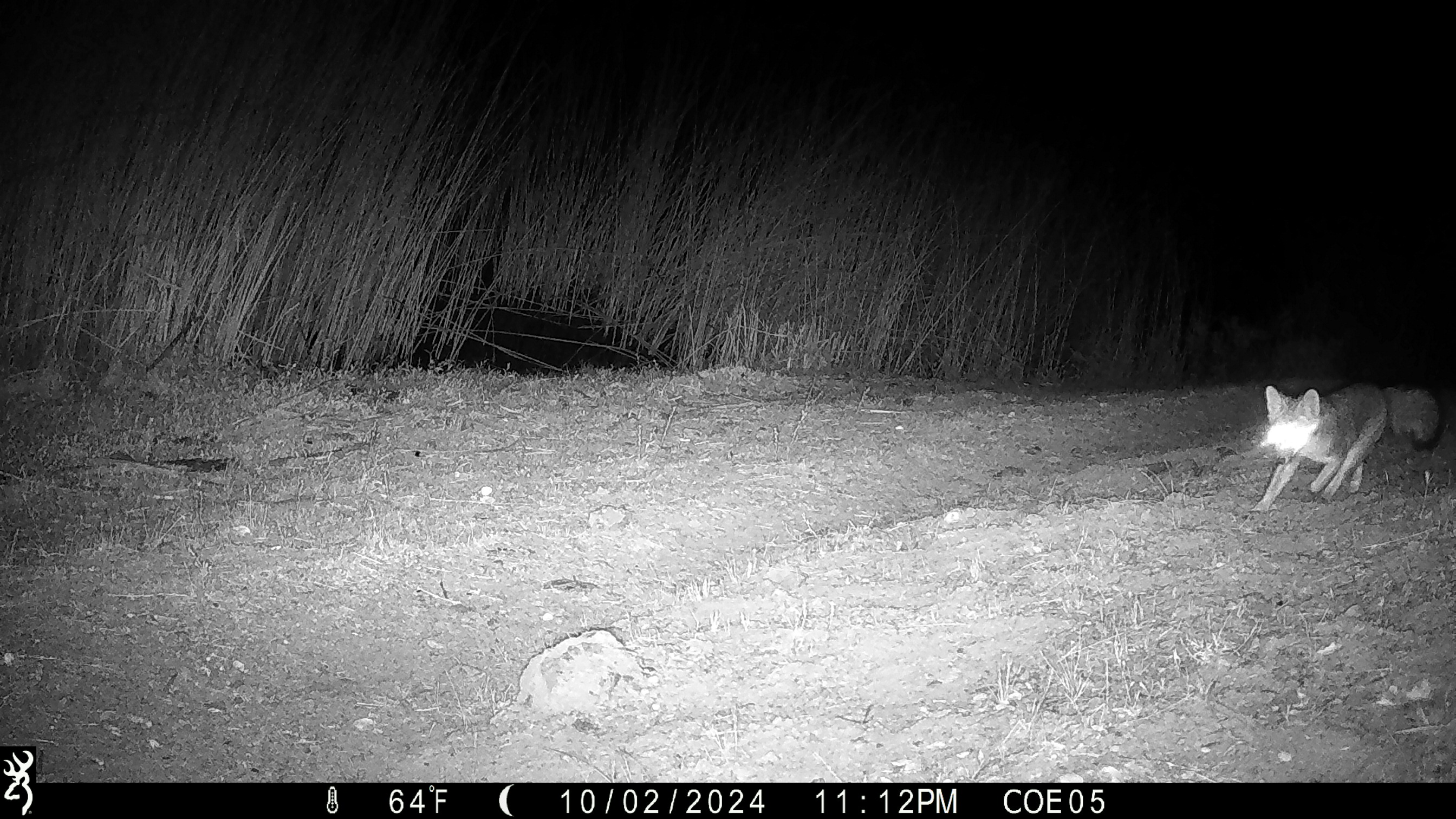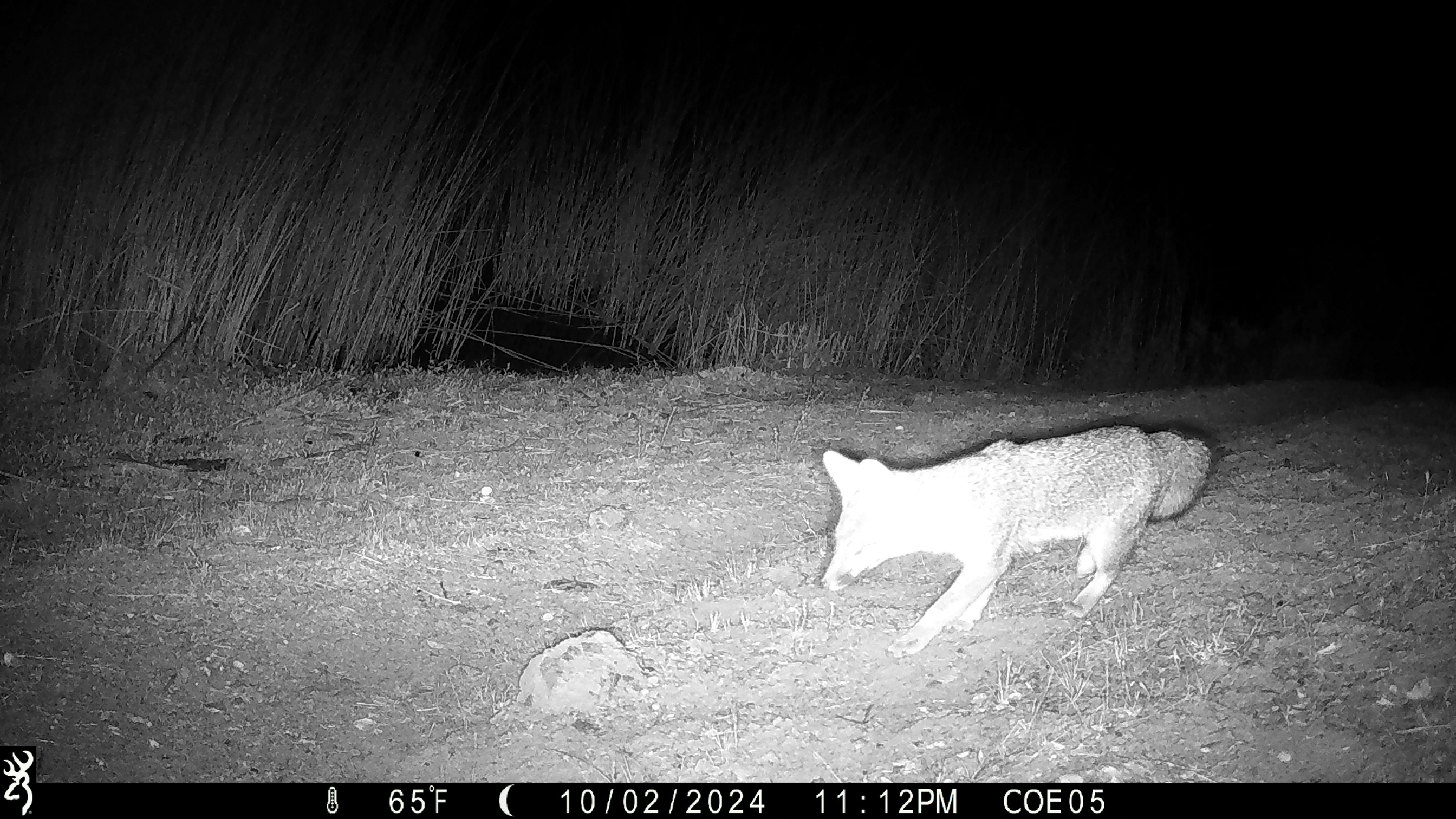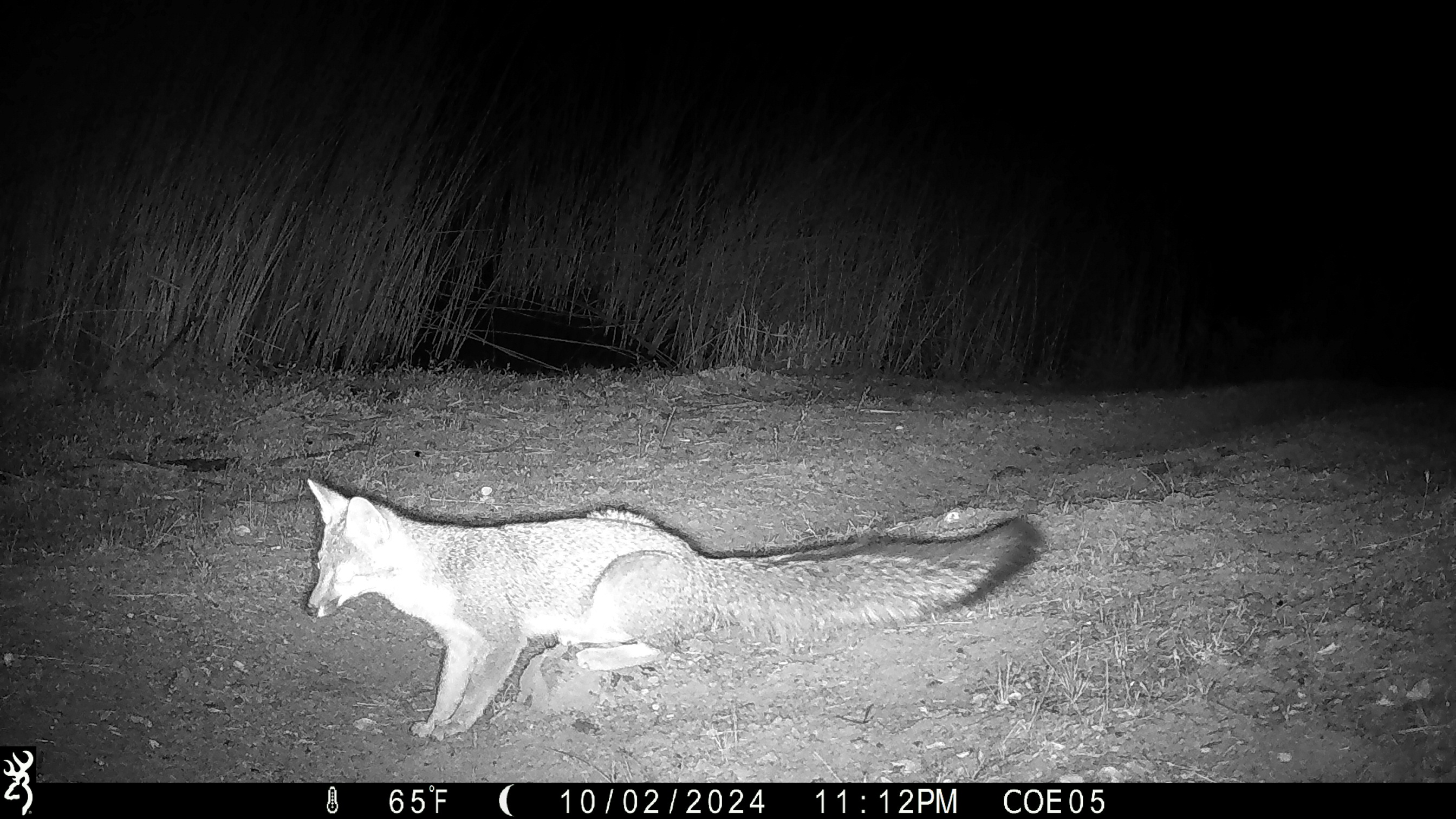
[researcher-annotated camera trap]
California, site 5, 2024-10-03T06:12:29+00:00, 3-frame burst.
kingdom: Animalia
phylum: Chordata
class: Mammalia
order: Carnivora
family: Canidae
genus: Urocyon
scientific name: Urocyon cinereoargenteus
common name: gray fox